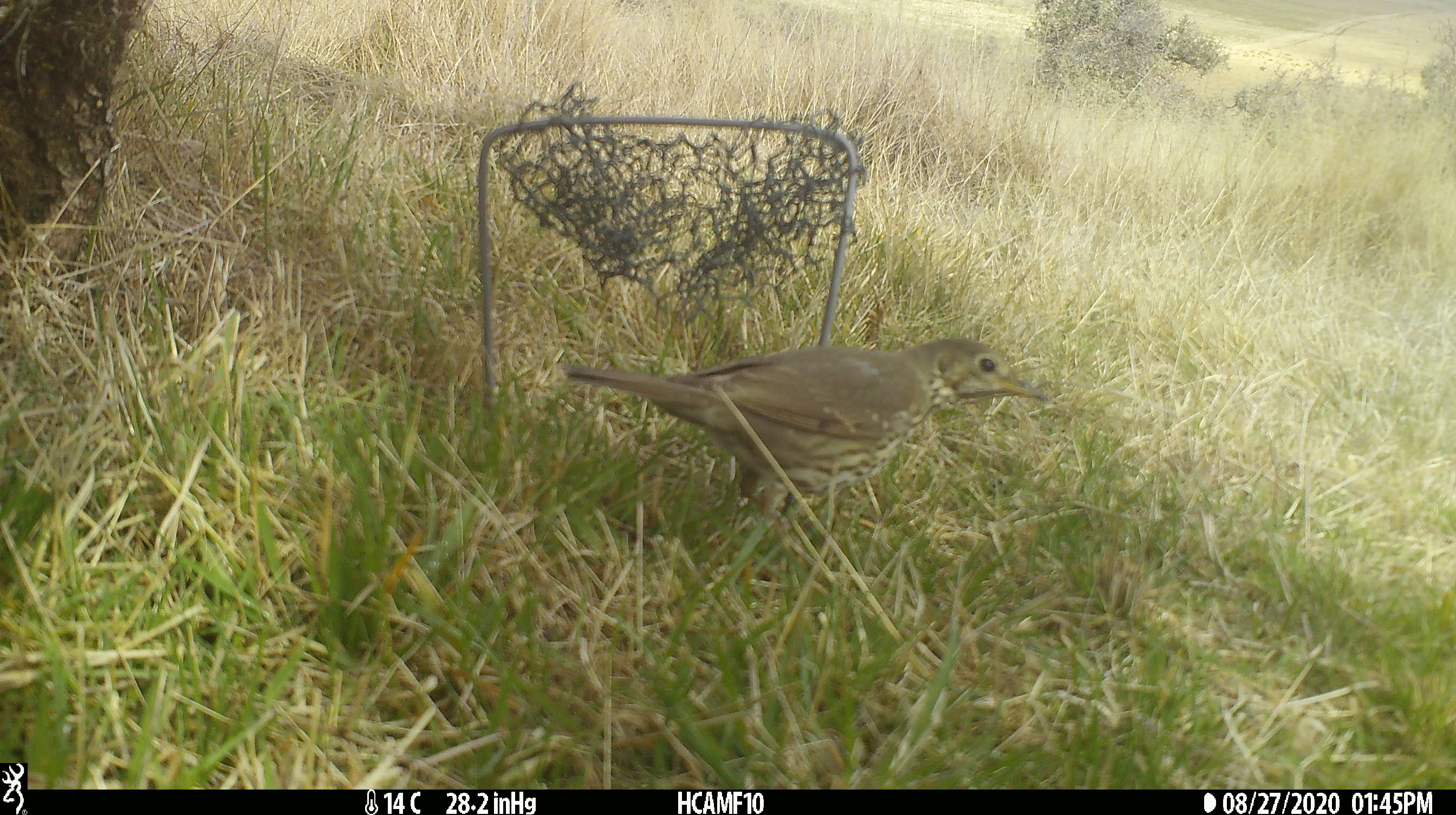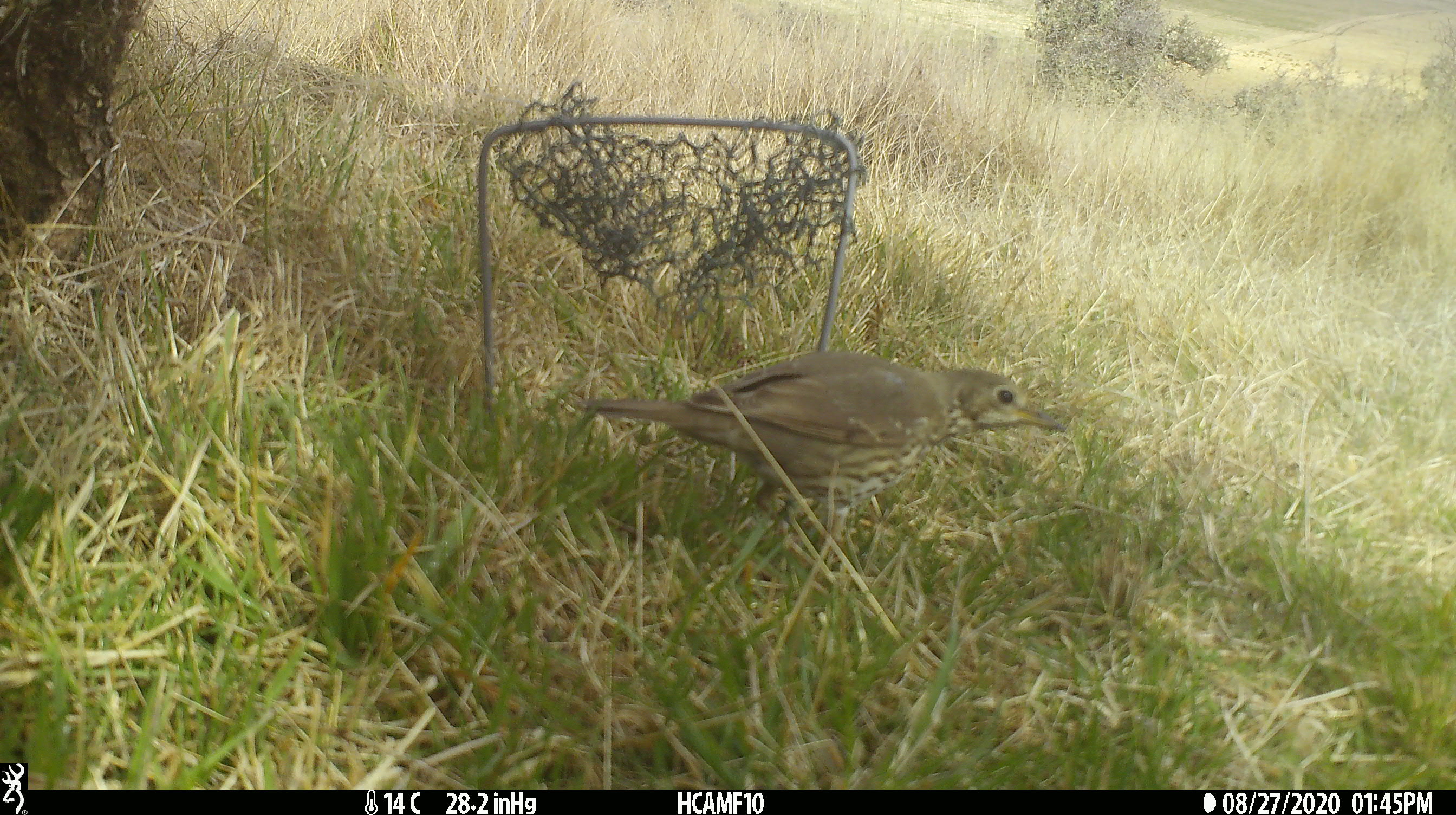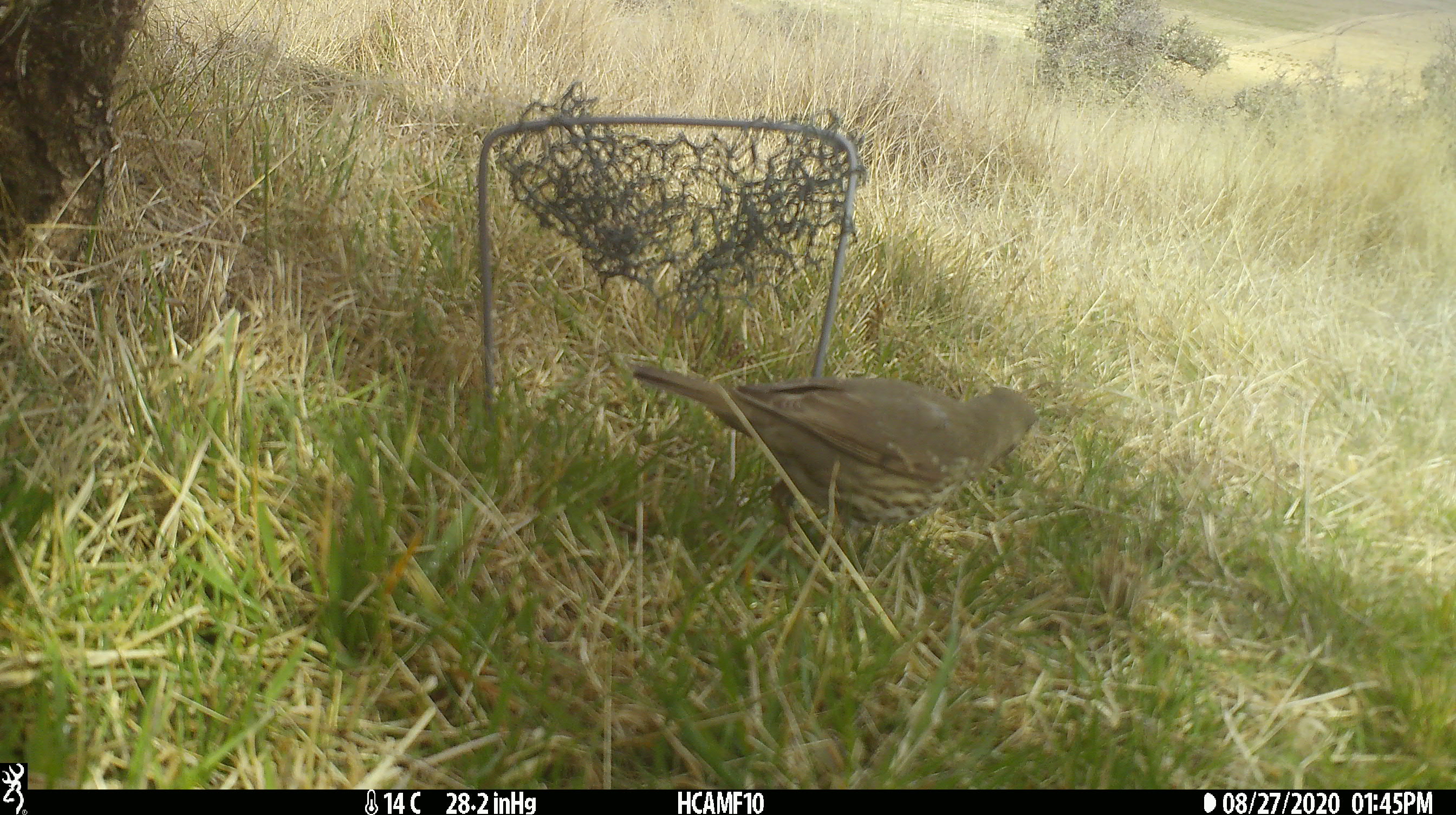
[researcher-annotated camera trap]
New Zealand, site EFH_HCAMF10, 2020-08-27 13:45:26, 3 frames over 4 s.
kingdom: Animalia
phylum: Chordata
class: Aves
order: Passeriformes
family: Turdidae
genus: Turdus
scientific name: Turdus philomelos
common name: song thrush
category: thrush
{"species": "thrush (song thrush) (Turdus philomelos)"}